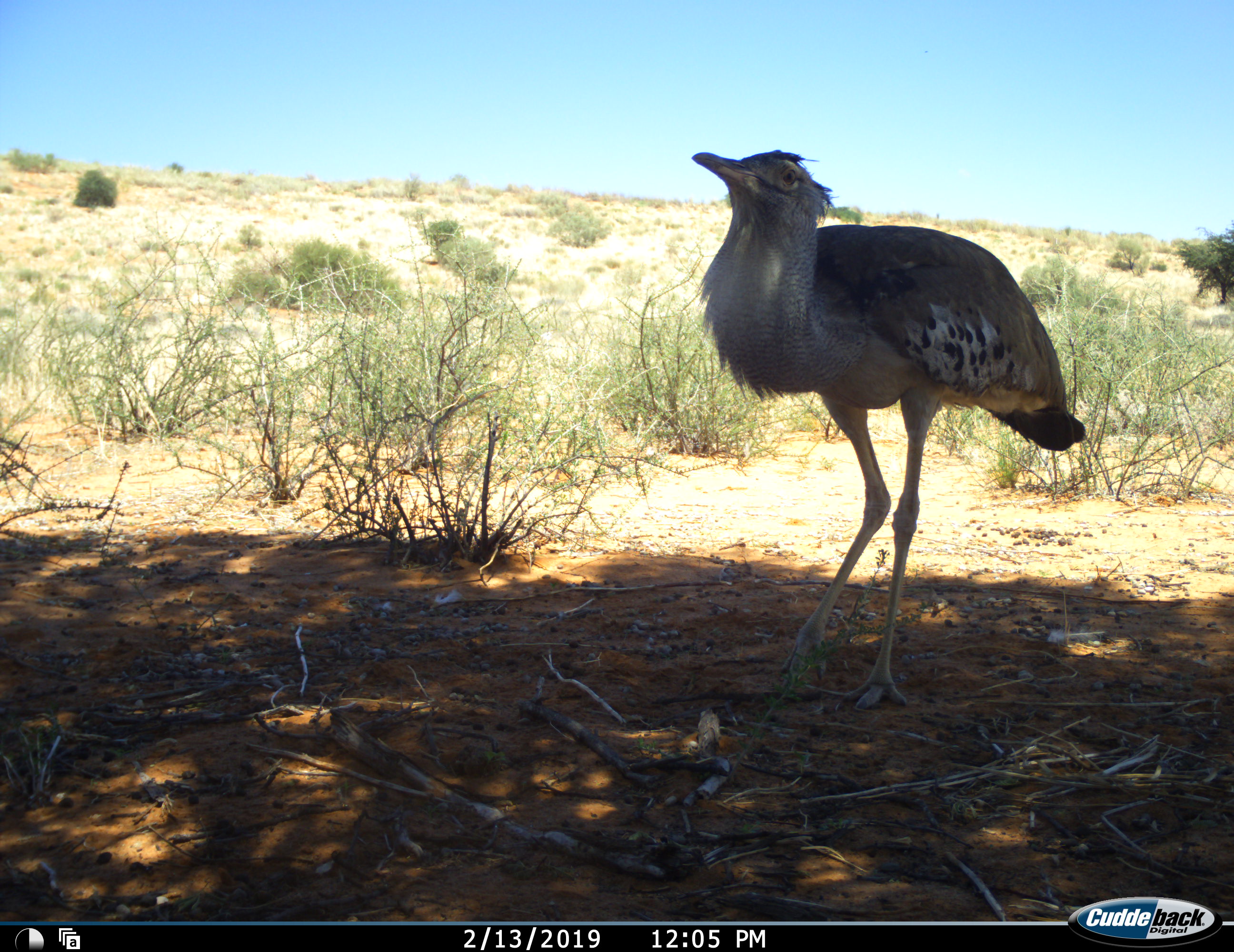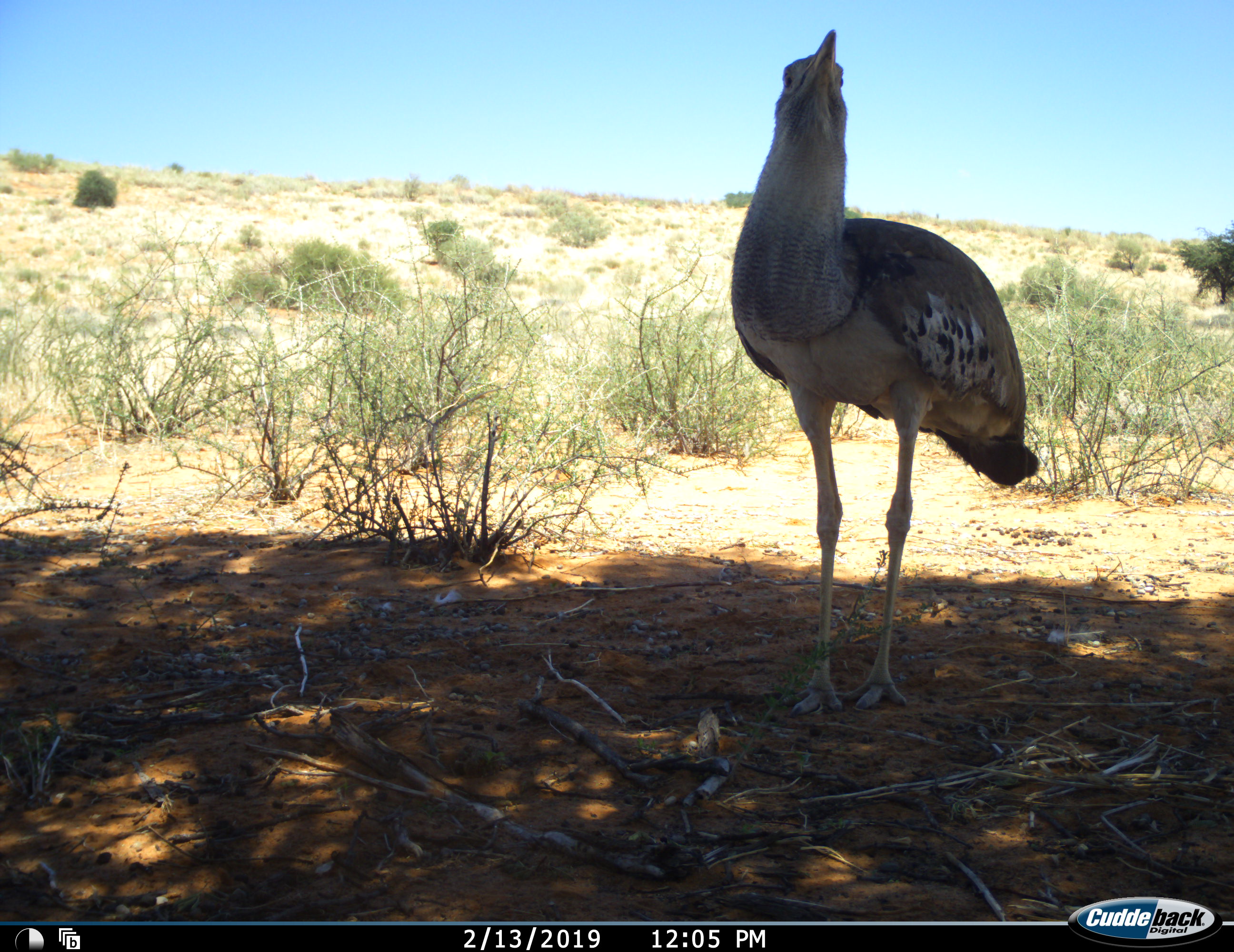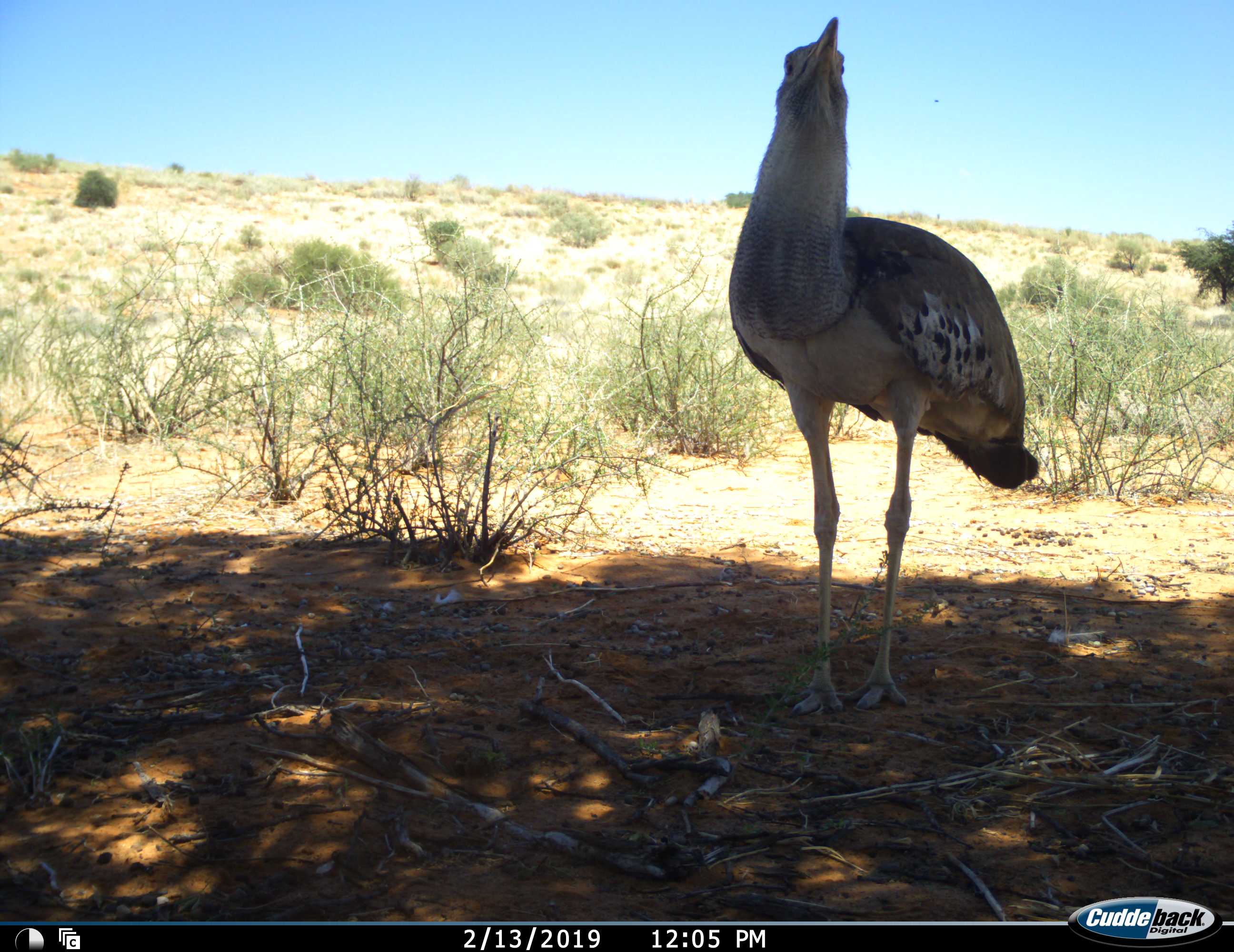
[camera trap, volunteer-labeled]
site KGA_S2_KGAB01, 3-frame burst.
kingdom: Animalia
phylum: Chordata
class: Aves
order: Otidiformes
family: Otididae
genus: Ardeotis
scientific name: Ardeotis kori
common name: kori bustard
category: bustardkori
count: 1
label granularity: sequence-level